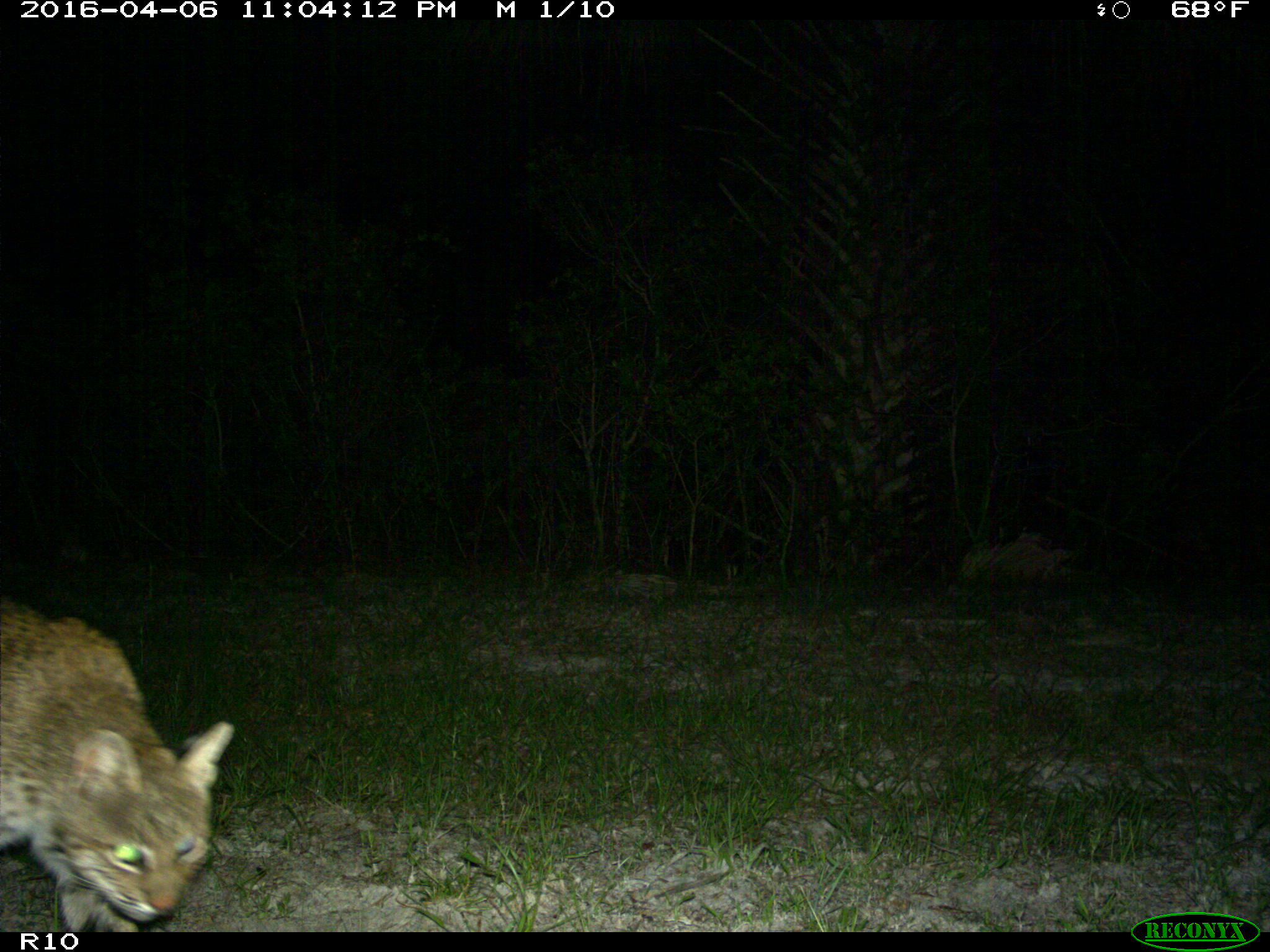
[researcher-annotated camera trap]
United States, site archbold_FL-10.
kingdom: Animalia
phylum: Chordata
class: Mammalia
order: Carnivora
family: Felidae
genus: Lynx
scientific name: Lynx rufus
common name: bobcat